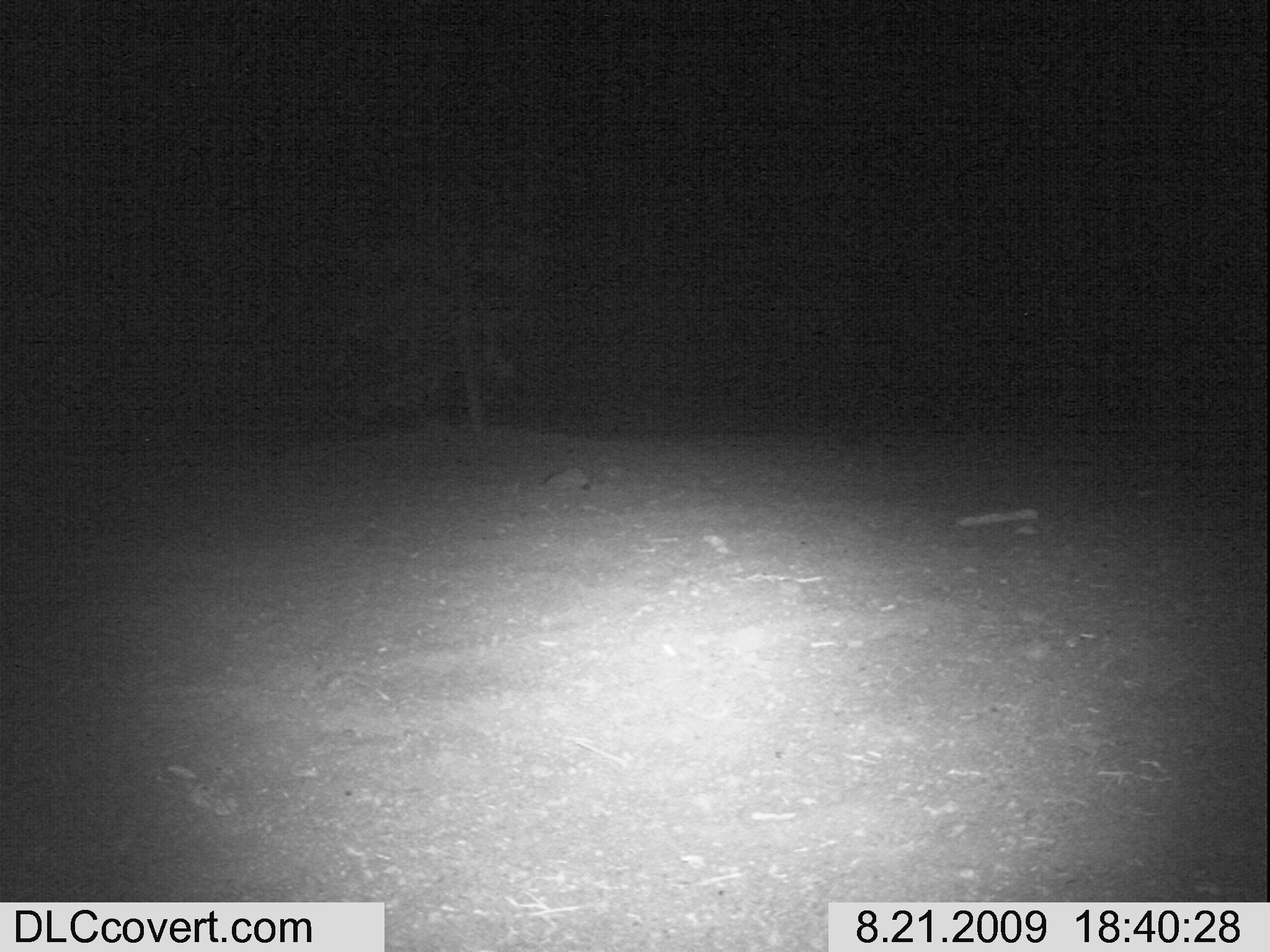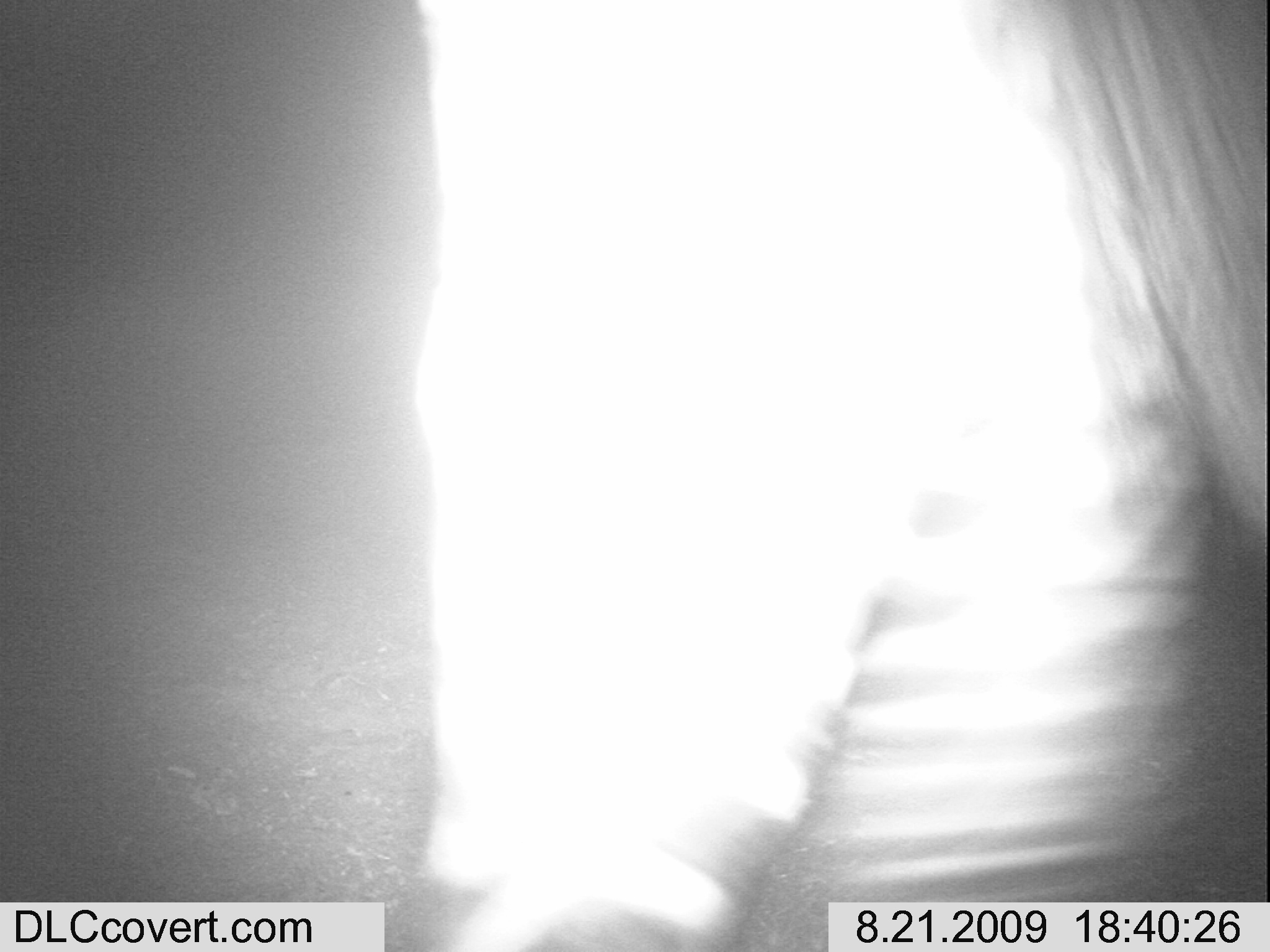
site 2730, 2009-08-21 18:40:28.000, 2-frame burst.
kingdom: Animalia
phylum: Chordata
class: Mammalia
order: Perissodactyla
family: Equidae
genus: Equus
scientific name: Equus quagga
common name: plains zebra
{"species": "Equus quagga (plains zebra)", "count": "1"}